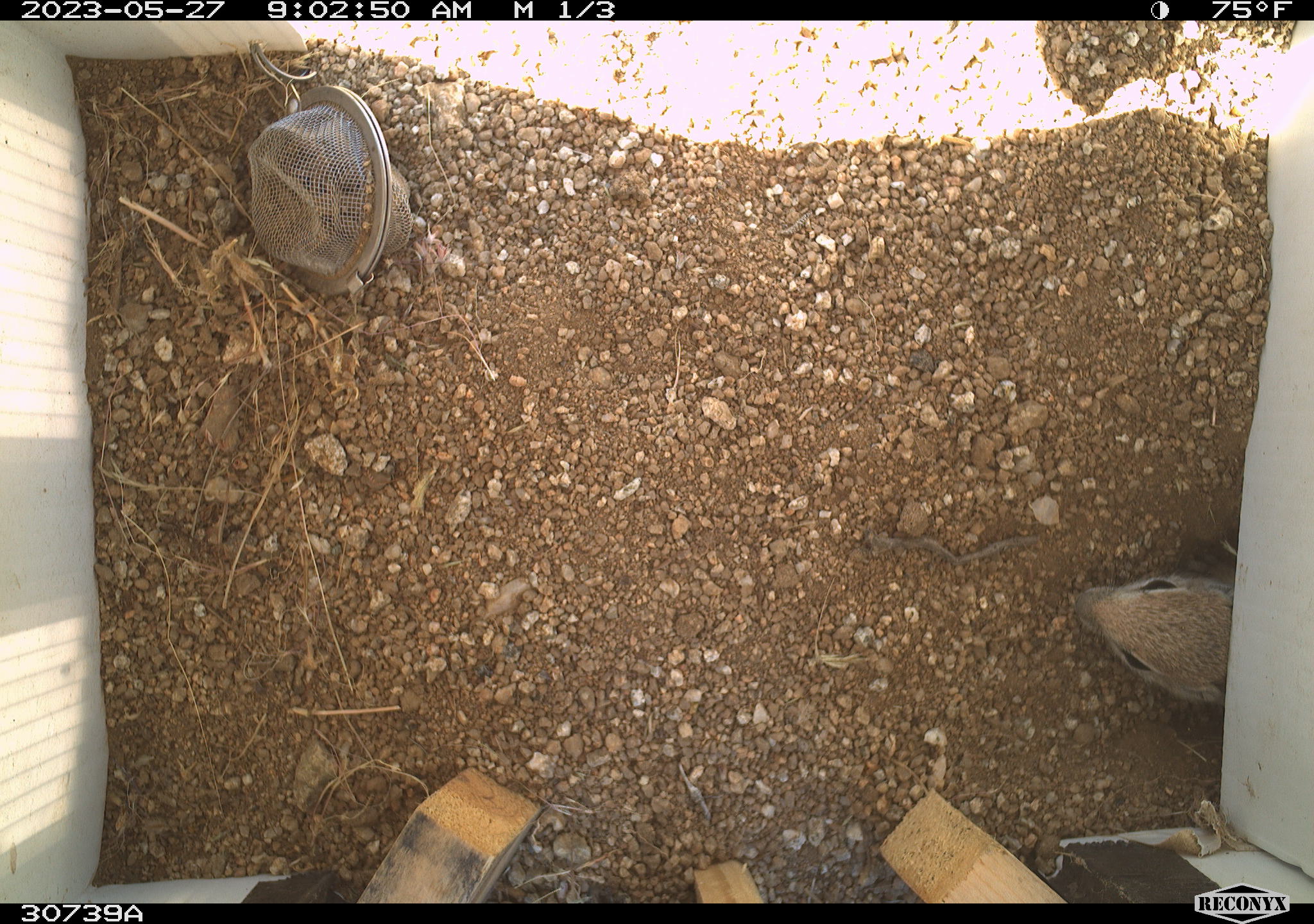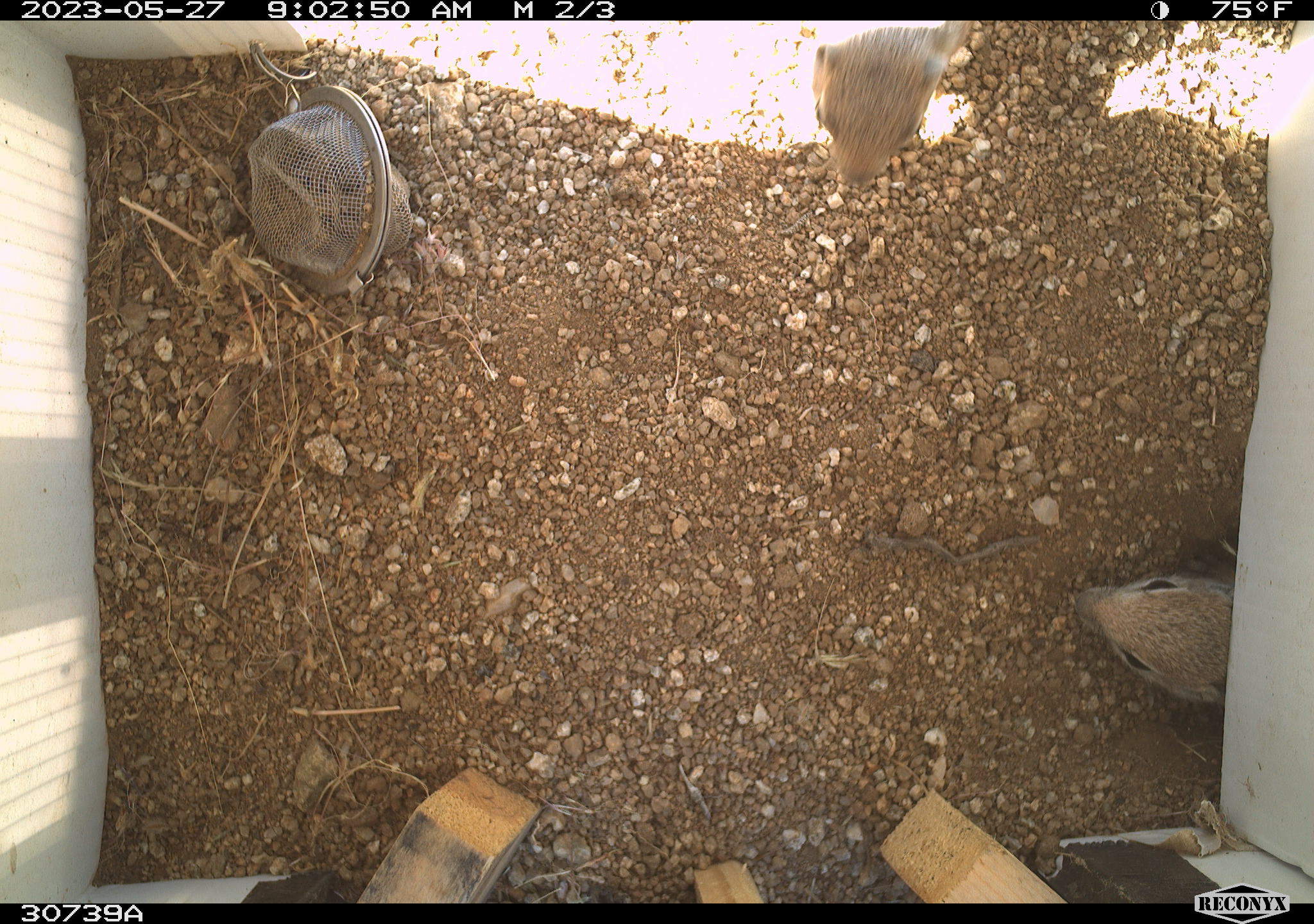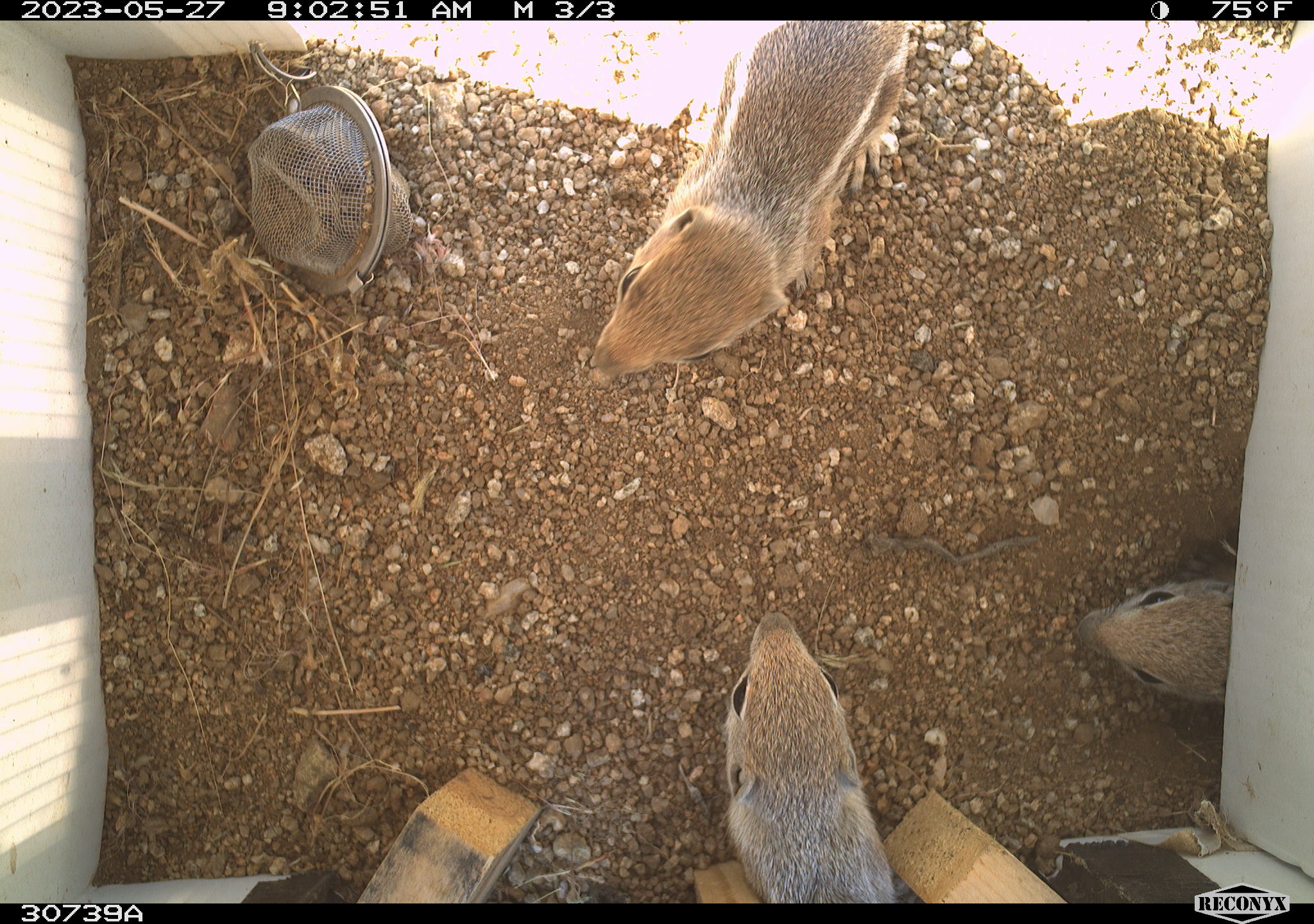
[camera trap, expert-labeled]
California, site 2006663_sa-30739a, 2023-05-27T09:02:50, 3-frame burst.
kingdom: Animalia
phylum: Chordata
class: Mammalia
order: Rodentia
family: Sciuridae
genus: Ammospermophilus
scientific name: Ammospermophilus leucurus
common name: white-tailed antelope squirrel